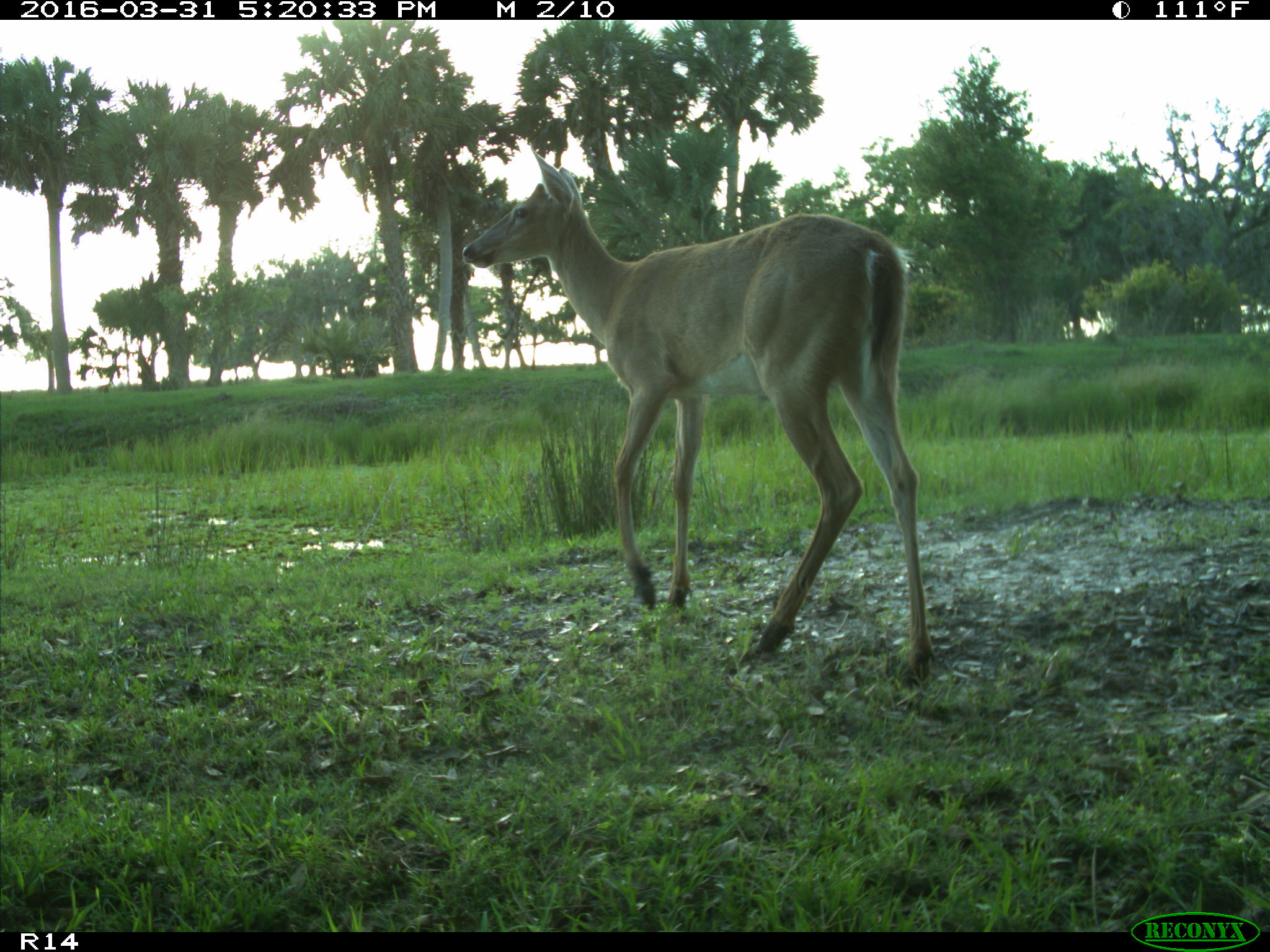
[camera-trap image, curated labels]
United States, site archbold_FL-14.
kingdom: Animalia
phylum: Chordata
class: Mammalia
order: Artiodactyla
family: Cervidae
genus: Odocoileus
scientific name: Odocoileus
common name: deer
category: unidentified deer